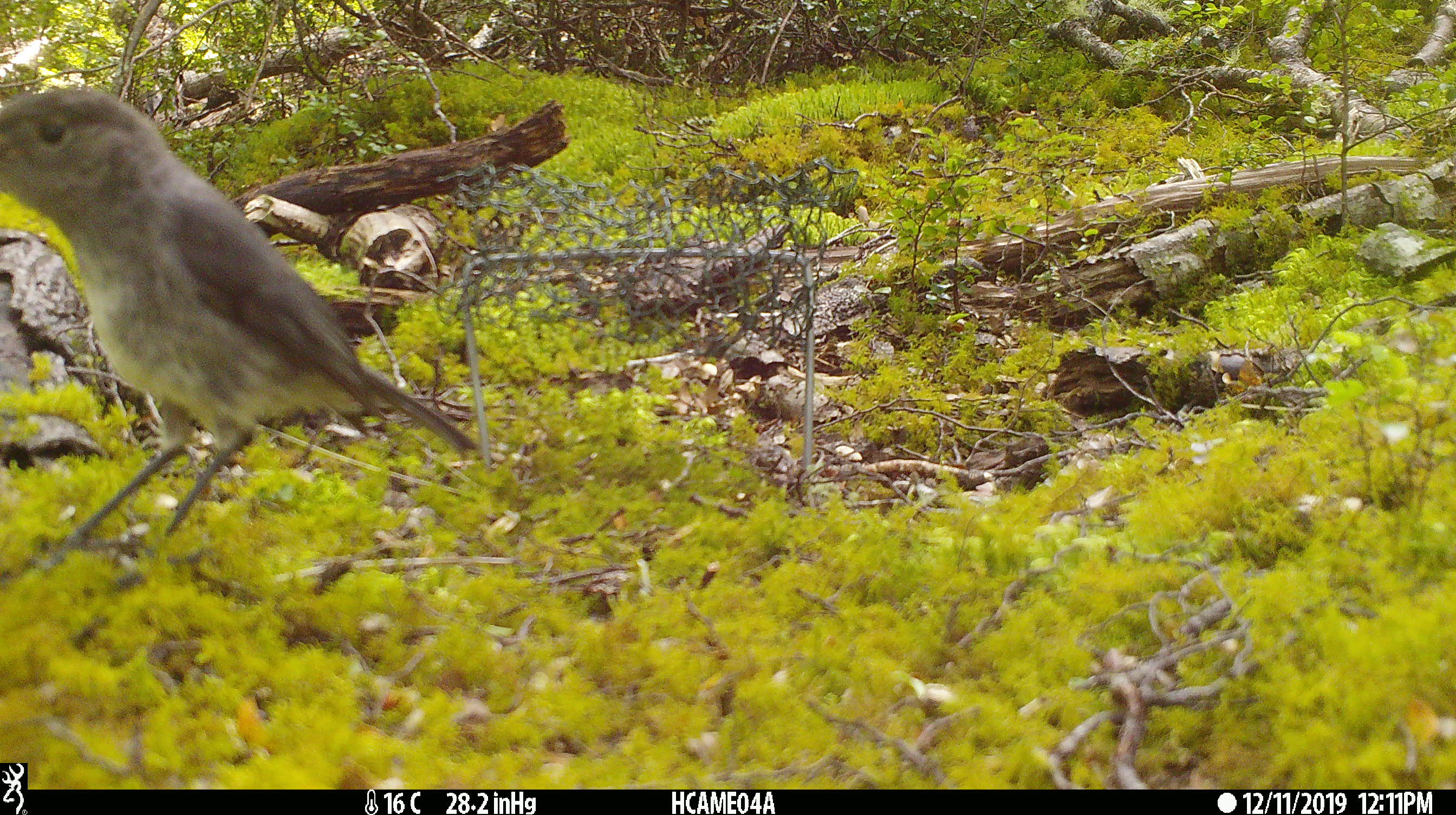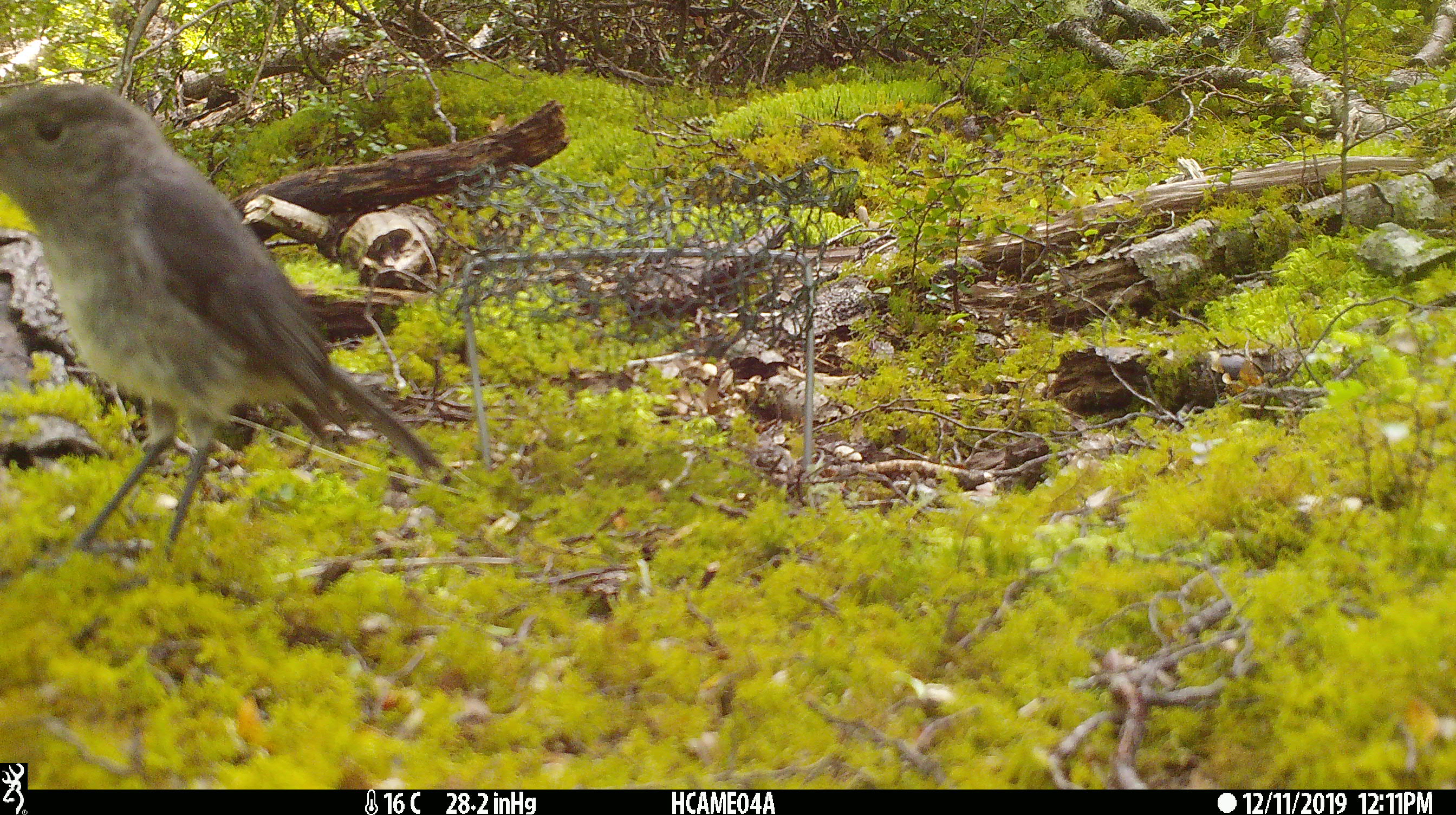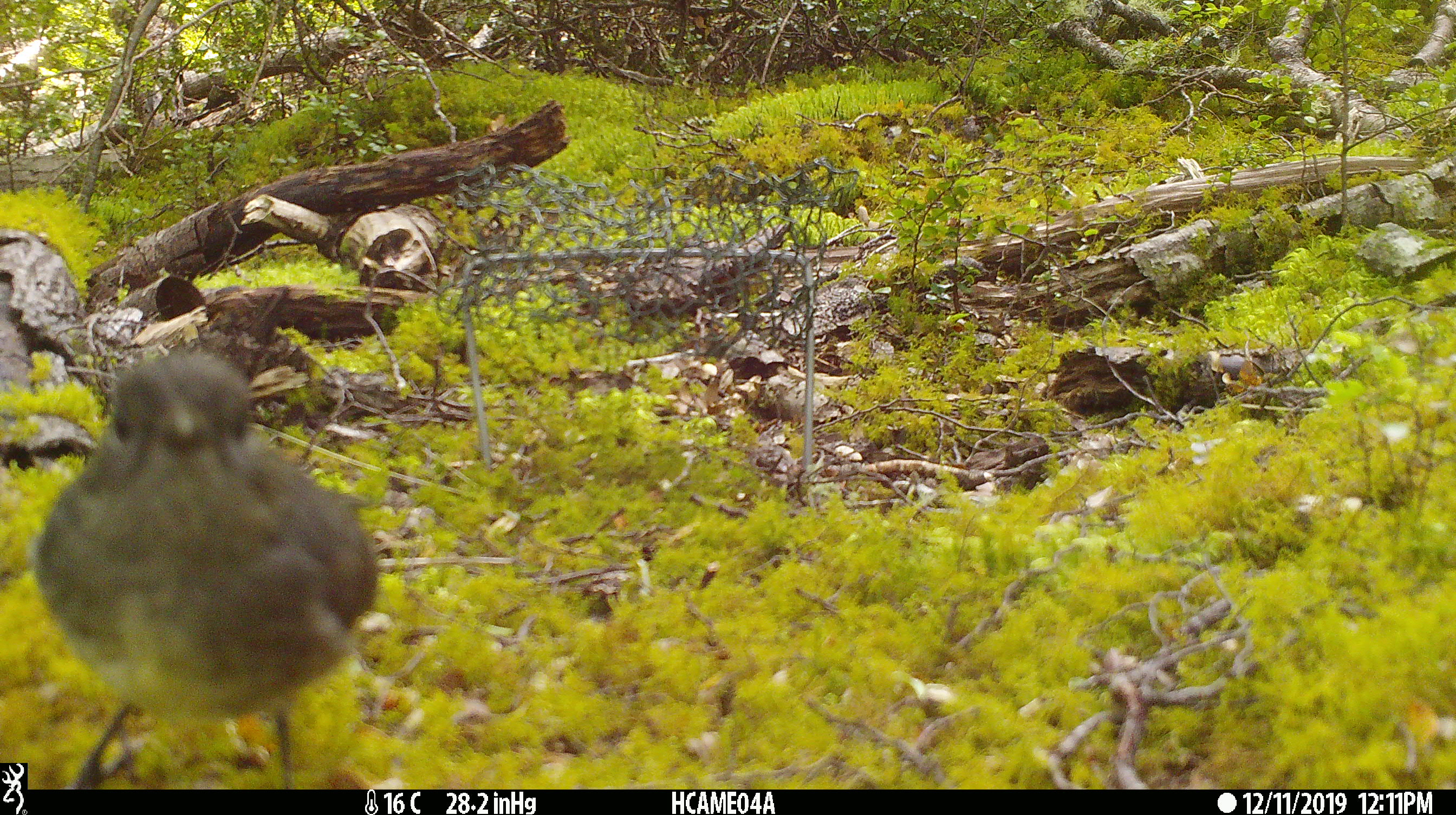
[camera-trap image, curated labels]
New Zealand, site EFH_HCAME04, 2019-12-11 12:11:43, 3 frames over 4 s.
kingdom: Animalia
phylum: Chordata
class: Aves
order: Passeriformes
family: Petroicidae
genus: Petroica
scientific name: Petroica australis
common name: new zealand robin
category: robin